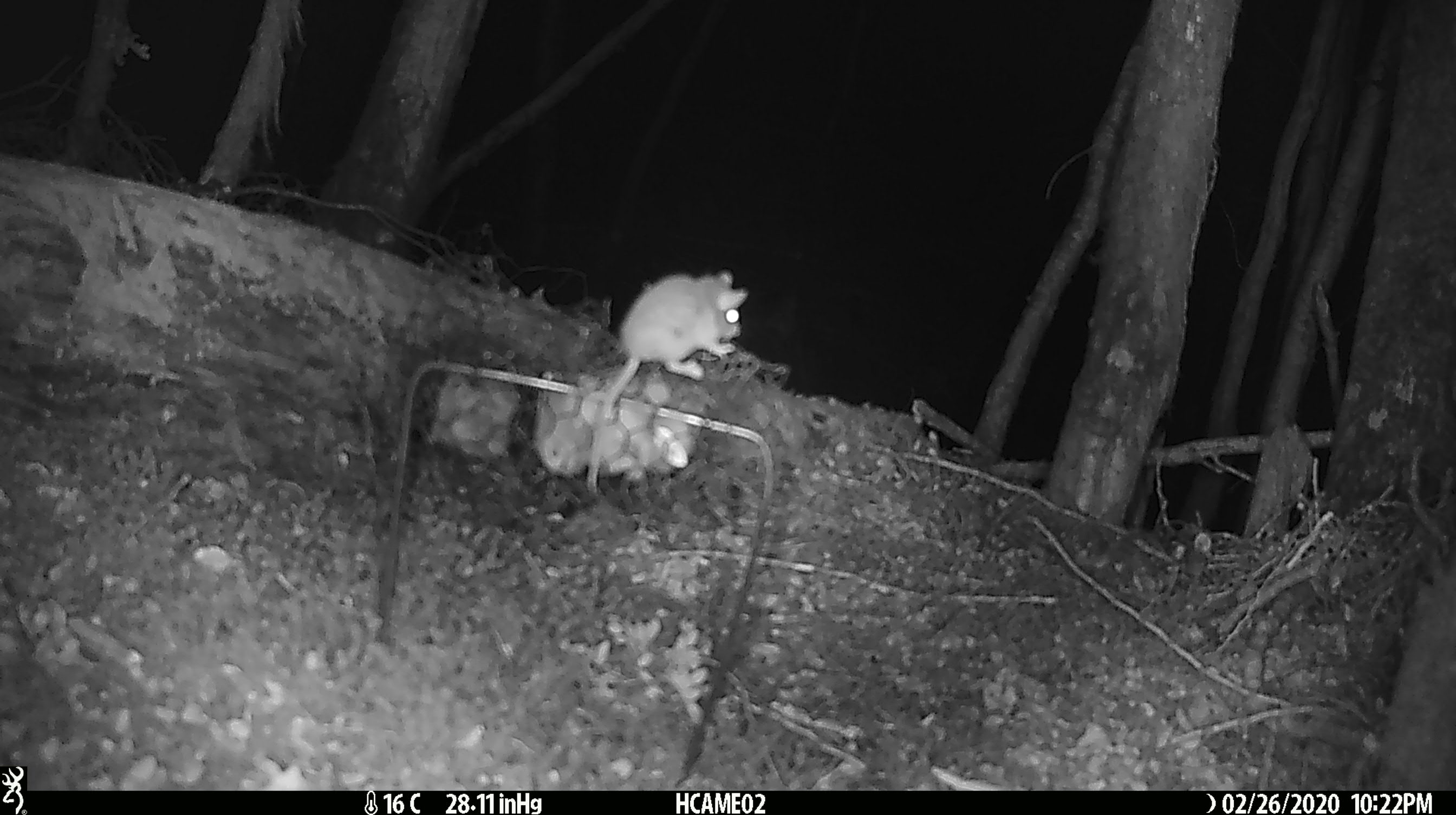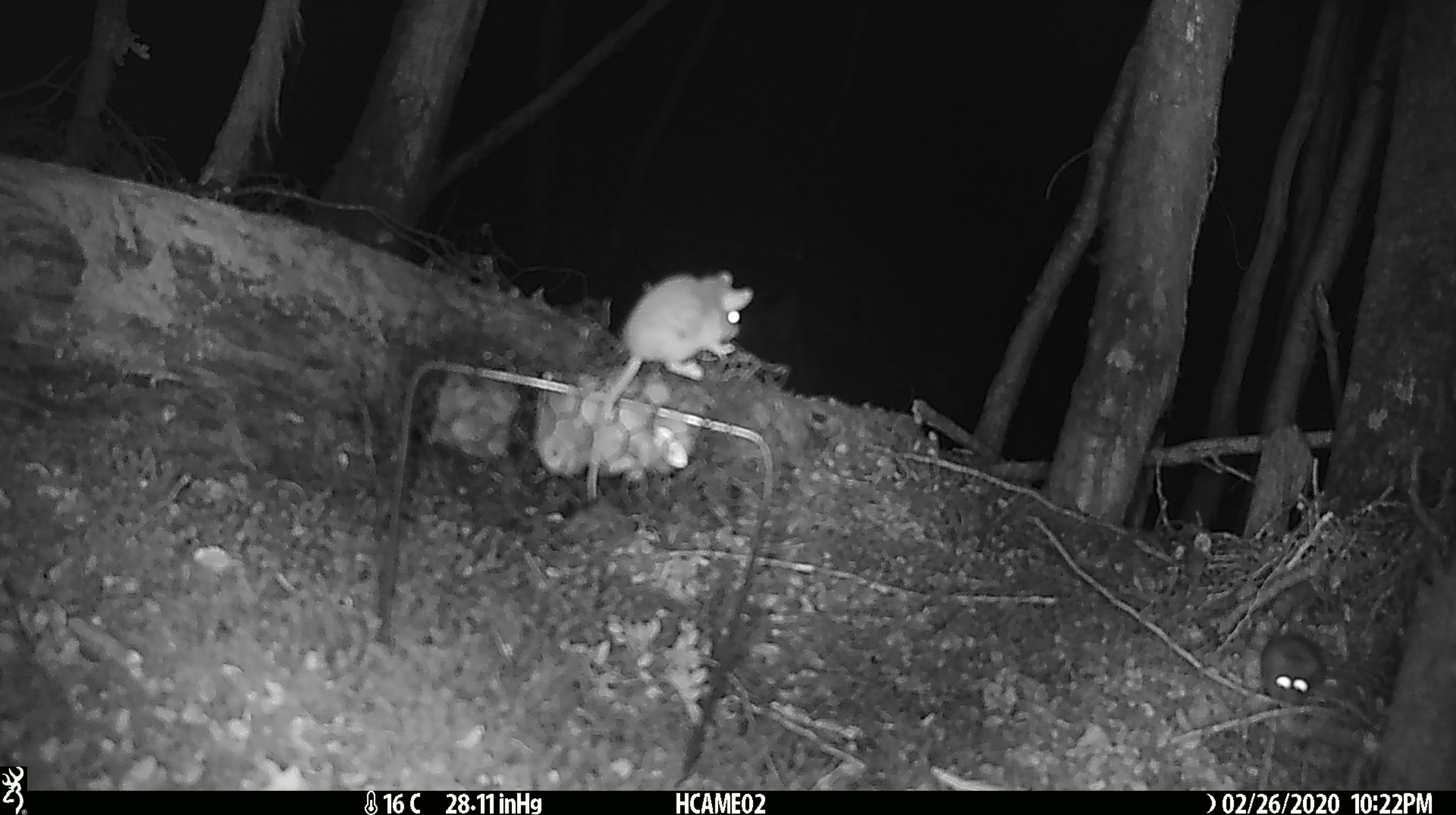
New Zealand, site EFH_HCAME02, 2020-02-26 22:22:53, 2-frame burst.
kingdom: Animalia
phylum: Chordata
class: Mammalia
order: Rodentia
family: Muridae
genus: Mus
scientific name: Mus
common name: mouse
Mouse (Mus).